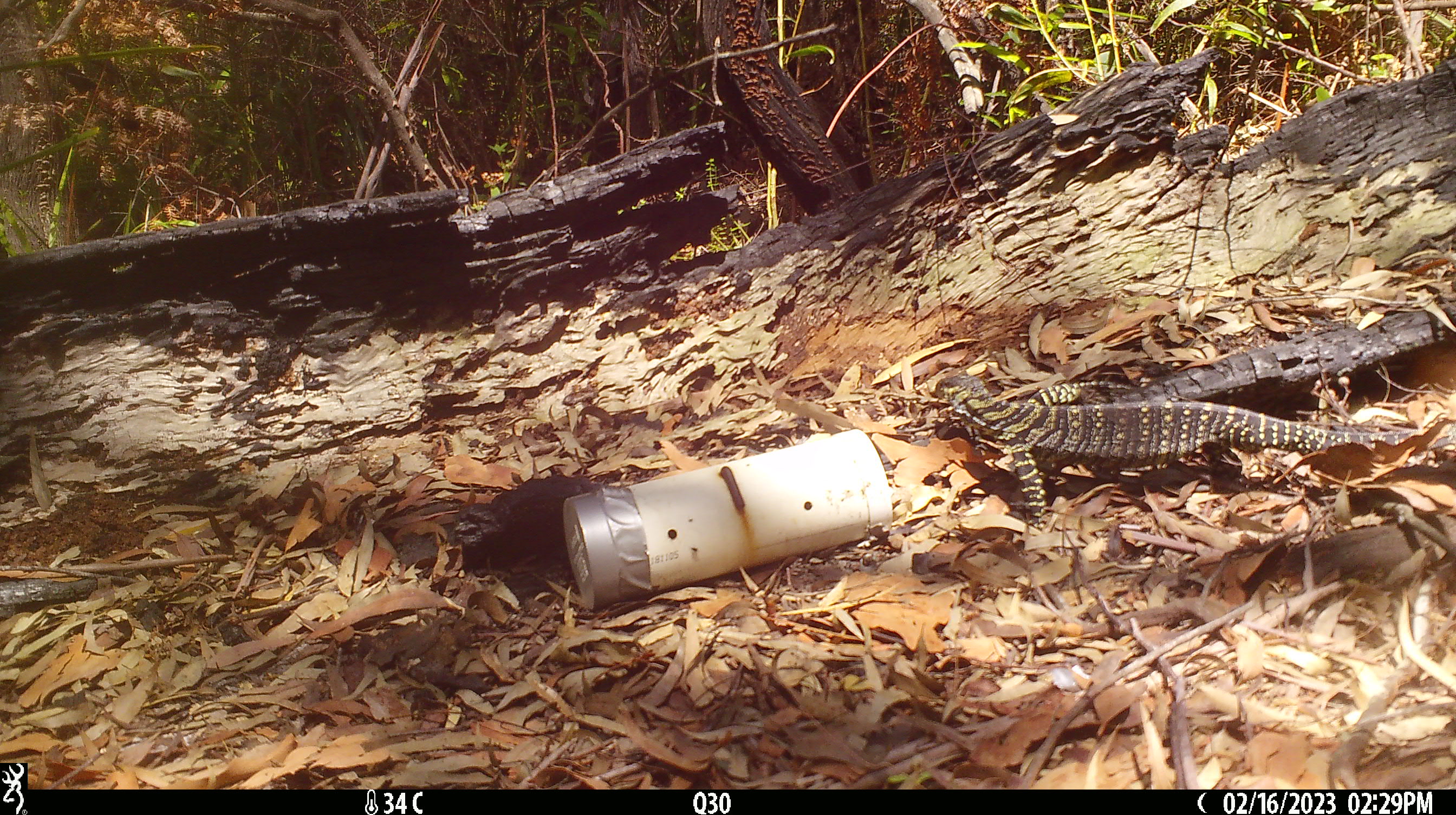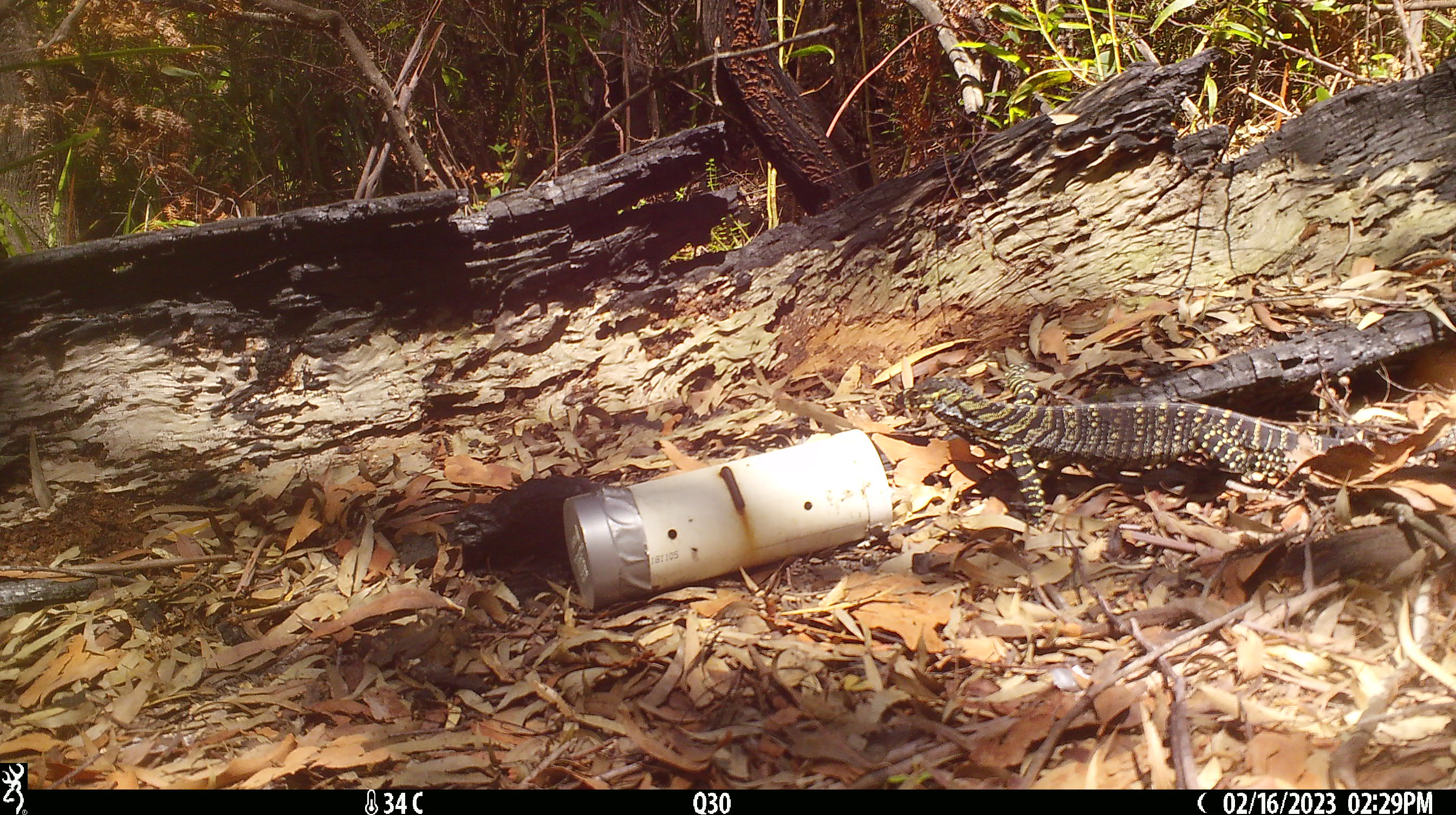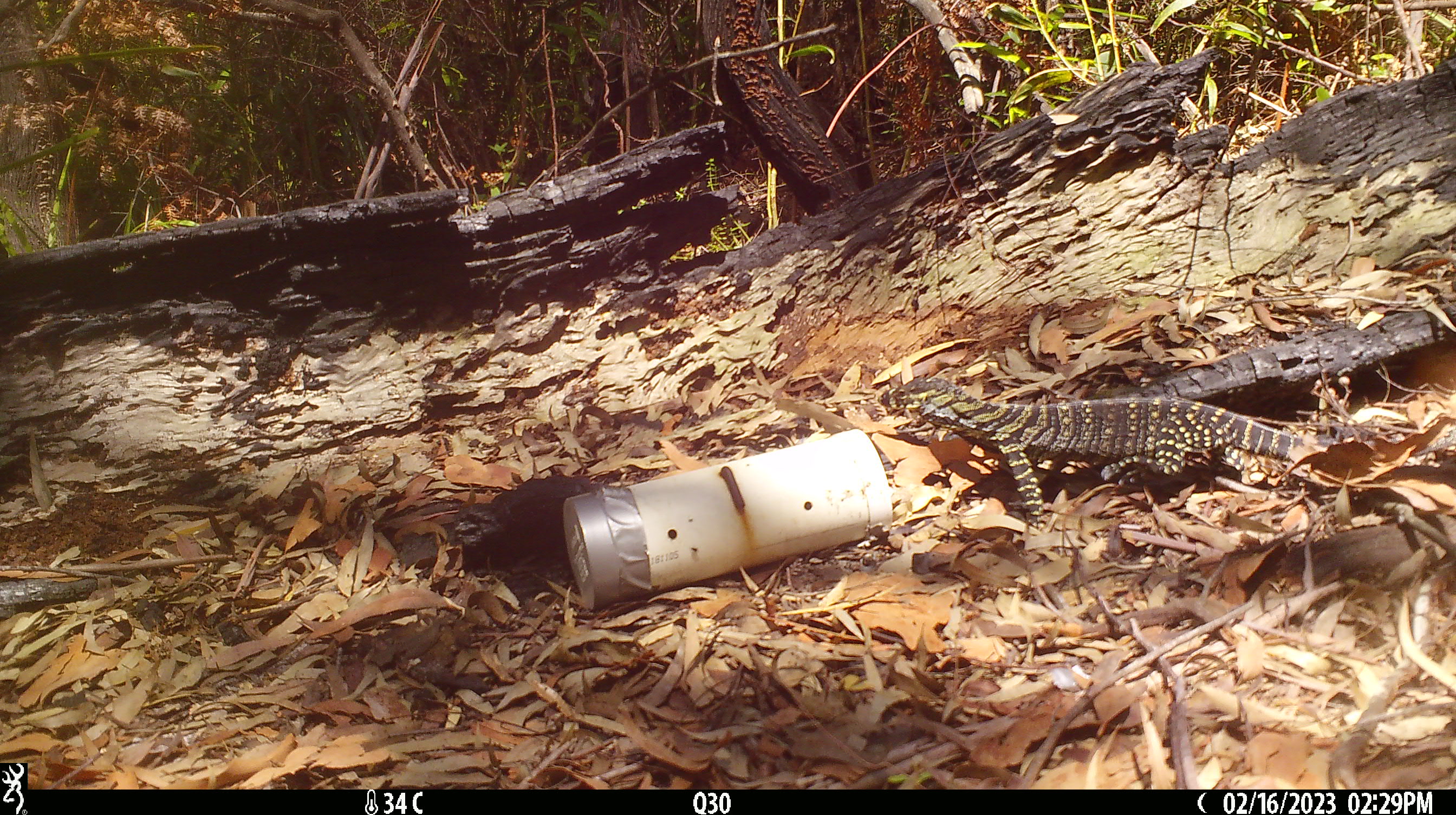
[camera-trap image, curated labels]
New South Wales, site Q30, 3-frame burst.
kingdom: Animalia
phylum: Chordata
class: Reptilia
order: Squamata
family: Varanidae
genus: Varanus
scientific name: Varanus varius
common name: lace monitor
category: goanna